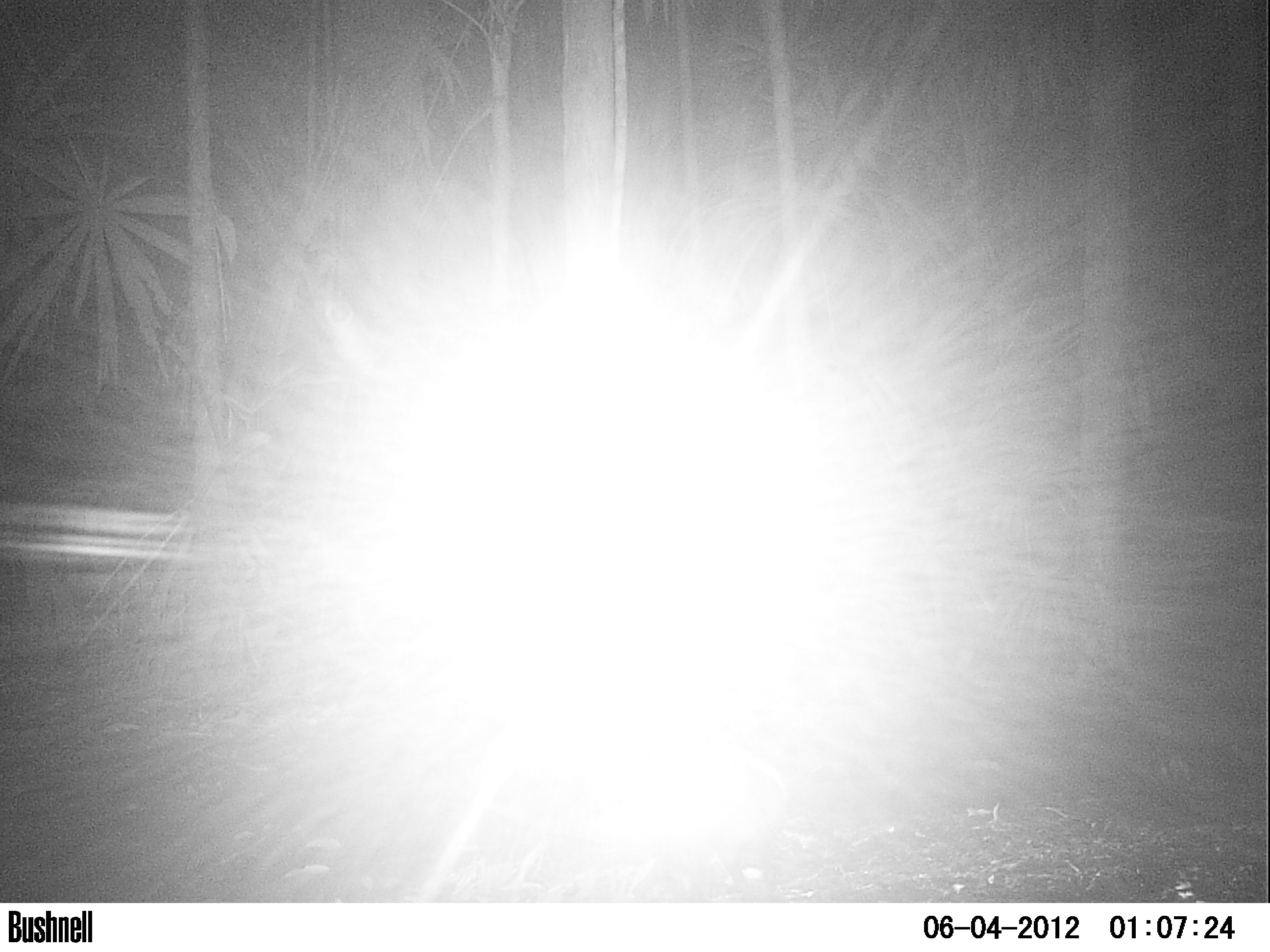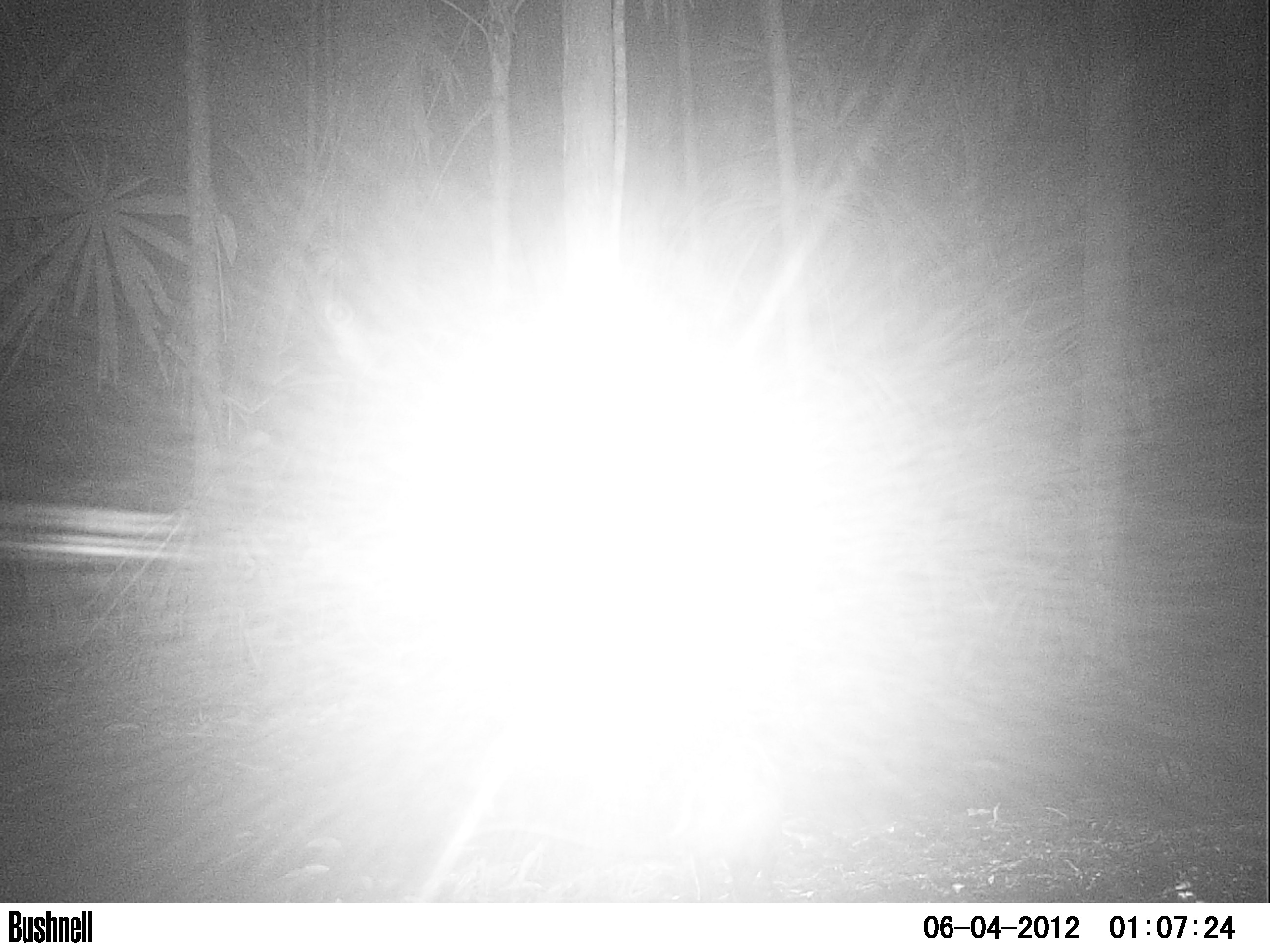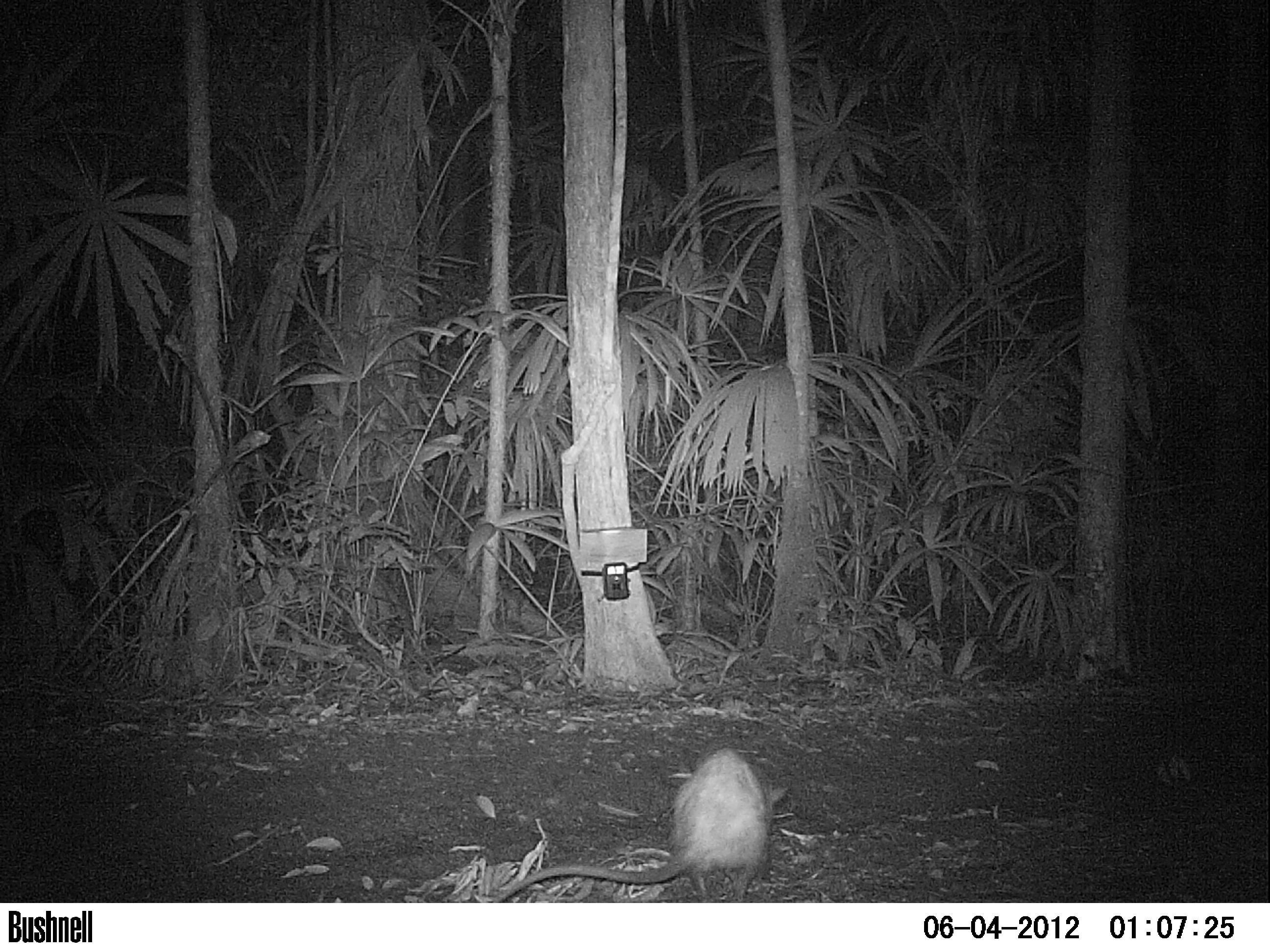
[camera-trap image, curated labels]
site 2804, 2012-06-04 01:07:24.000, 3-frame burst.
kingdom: Animalia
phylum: Chordata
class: Mammalia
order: Didelphimorphia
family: Didelphidae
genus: Didelphis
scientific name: Didelphis virginiana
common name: virginia opossum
Didelphis virginiana (virginia opossum), count 1, age adult.